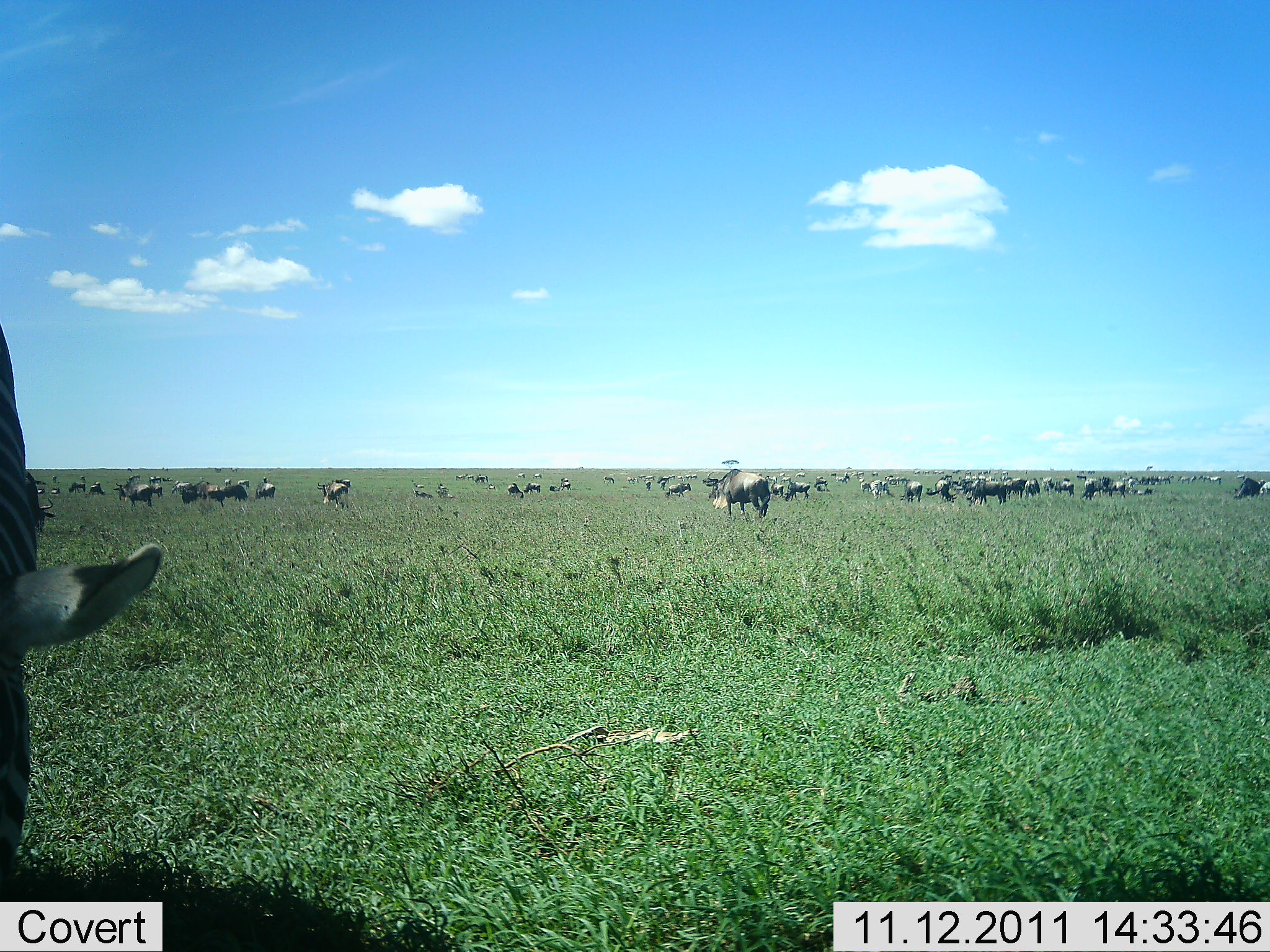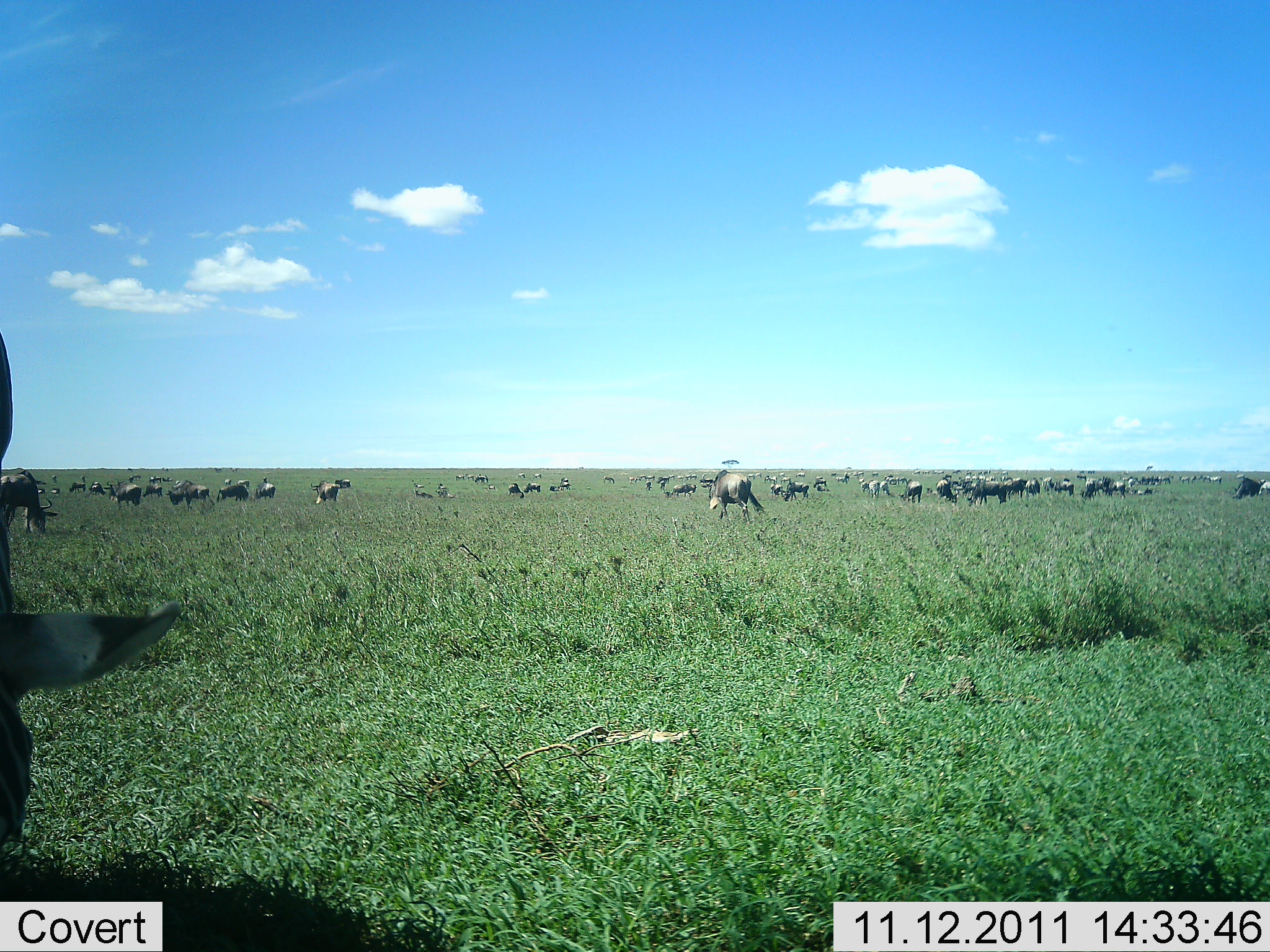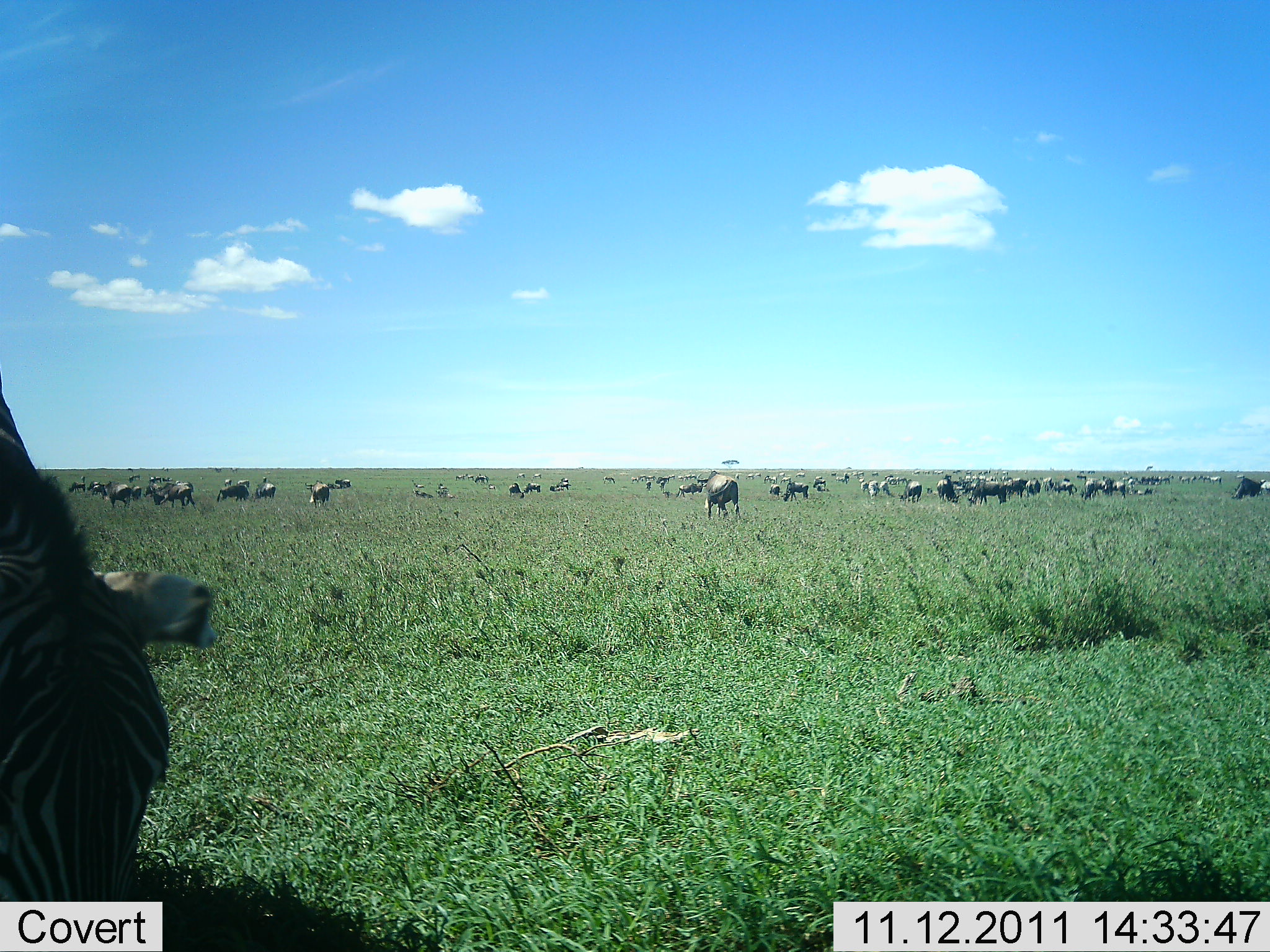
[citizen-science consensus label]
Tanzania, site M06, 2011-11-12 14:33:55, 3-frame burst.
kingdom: Animalia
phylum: Chordata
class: Mammalia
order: Artiodactyla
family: Bovidae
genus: Connochaetes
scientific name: Connochaetes taurinus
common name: blue wildebeest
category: wildebeest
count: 11-50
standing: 40%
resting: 15%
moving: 30%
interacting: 0%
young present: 0%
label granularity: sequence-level